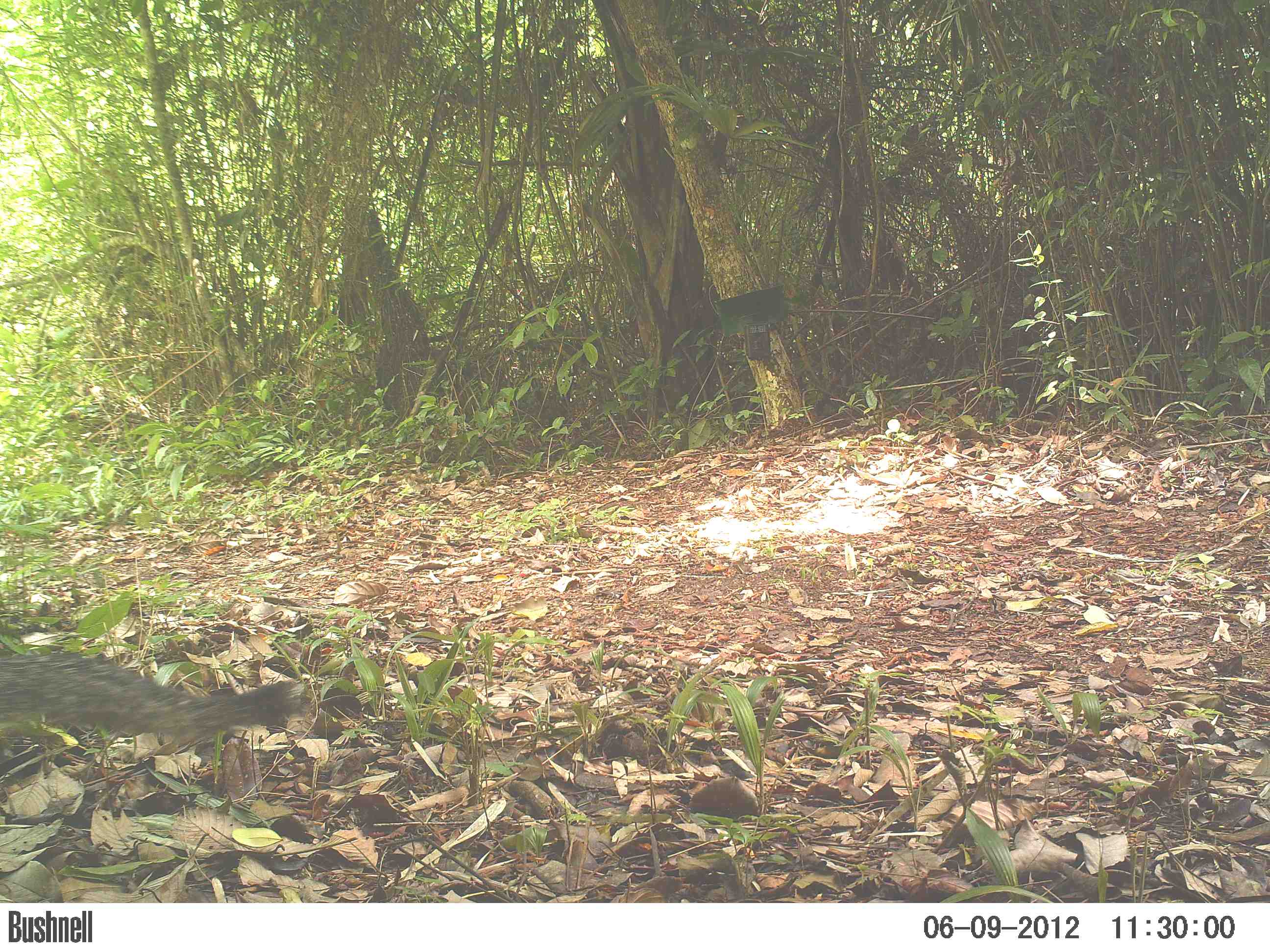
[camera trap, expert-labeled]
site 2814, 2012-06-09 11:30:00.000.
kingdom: Animalia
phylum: Chordata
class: Mammalia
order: Carnivora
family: Canidae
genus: Urocyon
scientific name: Urocyon cinereoargenteus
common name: gray fox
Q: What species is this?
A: Urocyon cinereoargenteus (gray fox).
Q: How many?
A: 1.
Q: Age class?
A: Adult.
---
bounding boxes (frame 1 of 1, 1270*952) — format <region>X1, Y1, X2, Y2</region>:
urocyon cinereoargenteus: <region>0, 645, 311, 746</region>